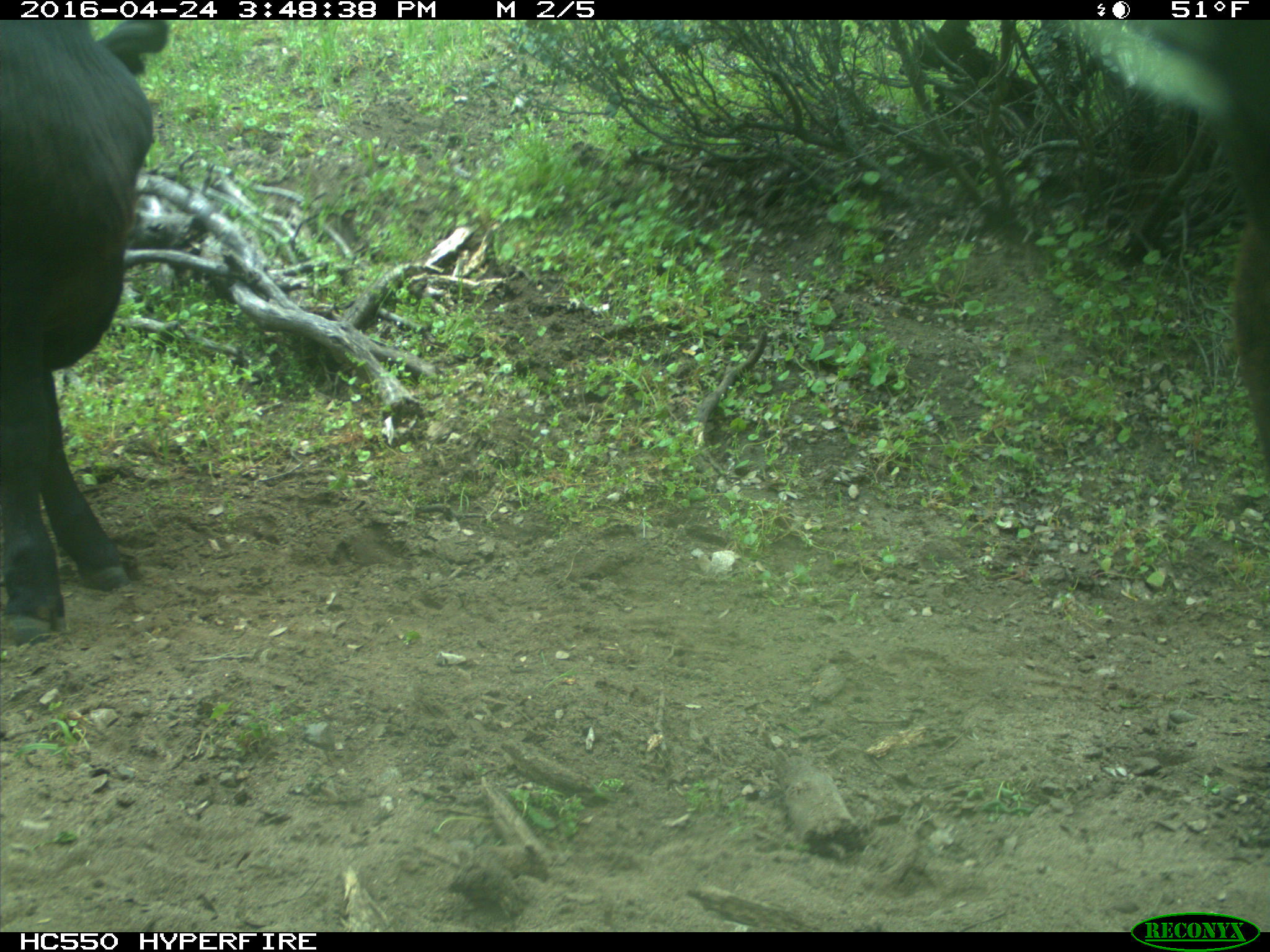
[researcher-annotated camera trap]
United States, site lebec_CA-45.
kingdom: Animalia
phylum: Chordata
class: Mammalia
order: Artiodactyla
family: Bovidae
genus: Bos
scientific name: Bos taurus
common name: domestic cow